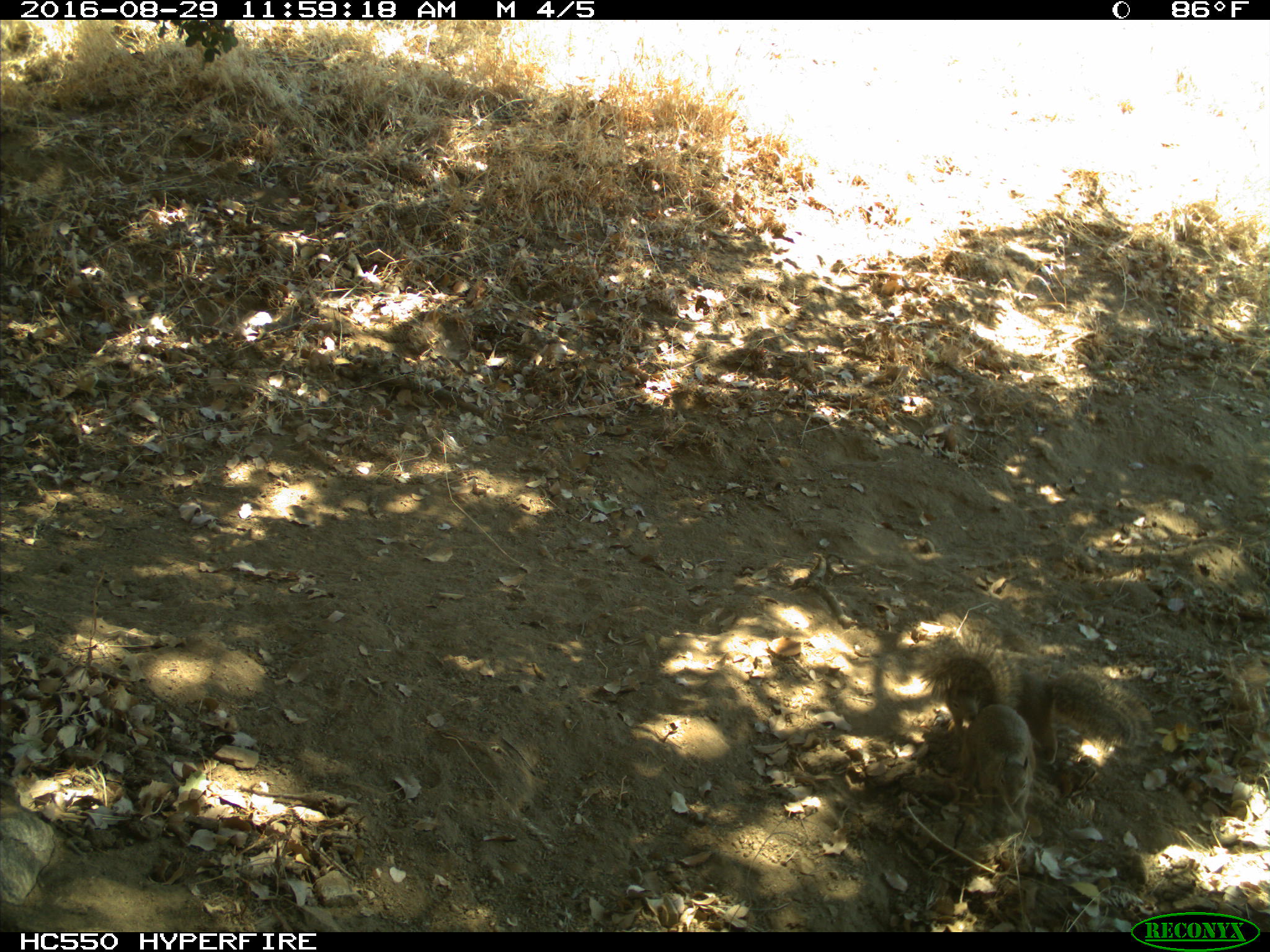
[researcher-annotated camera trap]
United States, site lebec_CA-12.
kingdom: Animalia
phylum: Chordata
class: Mammalia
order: Rodentia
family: Sciuridae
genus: Otospermophilus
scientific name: Otospermophilus beecheyi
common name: california ground squirrel